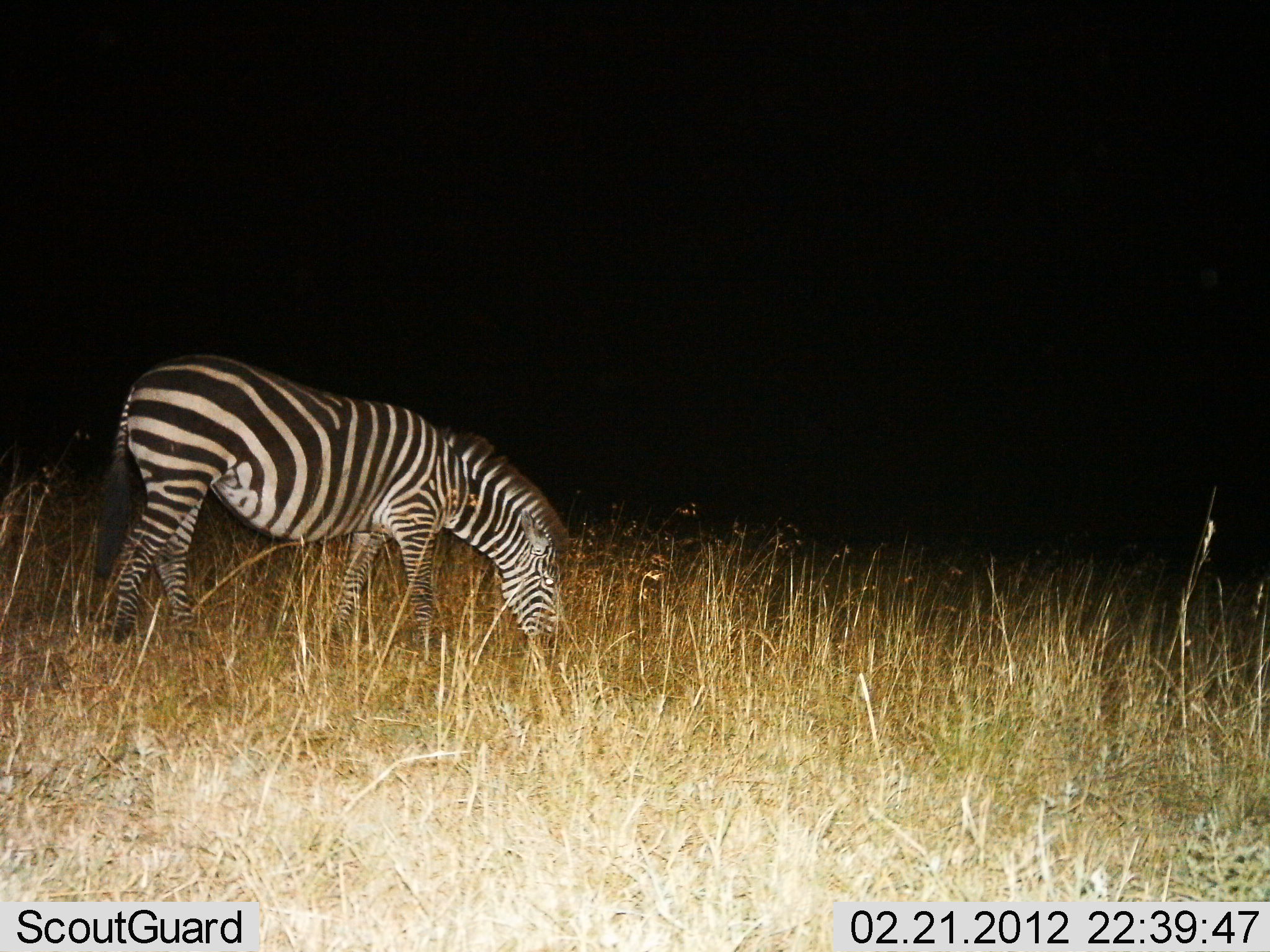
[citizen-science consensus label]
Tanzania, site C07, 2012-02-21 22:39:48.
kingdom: Animalia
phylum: Chordata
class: Mammalia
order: Perissodactyla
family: Equidae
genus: Equus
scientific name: Equus quagga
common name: plains zebra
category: zebra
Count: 1.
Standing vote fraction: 19%.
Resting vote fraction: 0%.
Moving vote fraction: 0%.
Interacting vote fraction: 0%.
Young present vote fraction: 0%.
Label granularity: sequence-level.